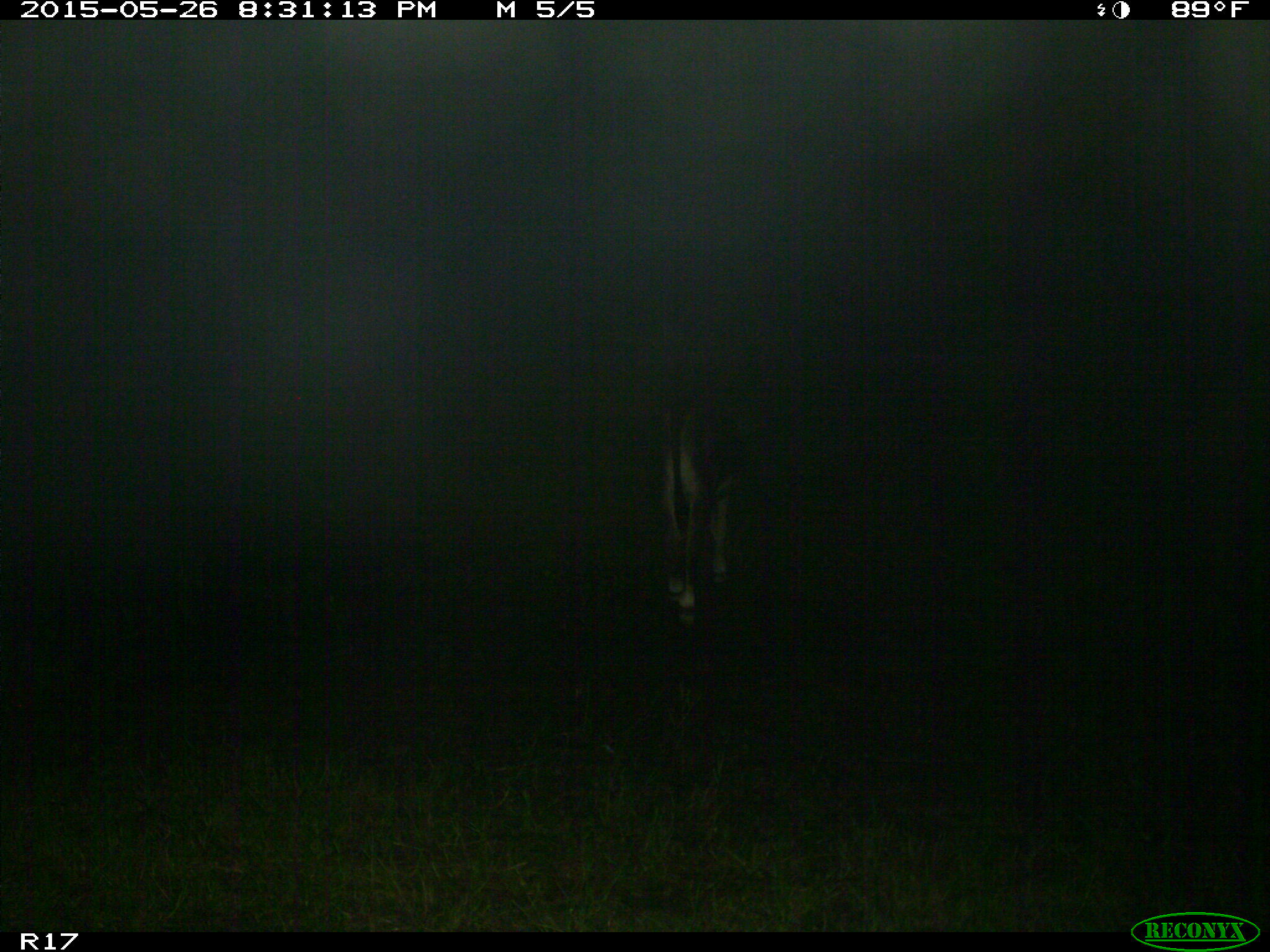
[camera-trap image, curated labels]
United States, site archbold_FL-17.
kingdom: Animalia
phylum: Chordata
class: Mammalia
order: Artiodactyla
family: Bovidae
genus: Bos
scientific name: Bos taurus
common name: domestic cow